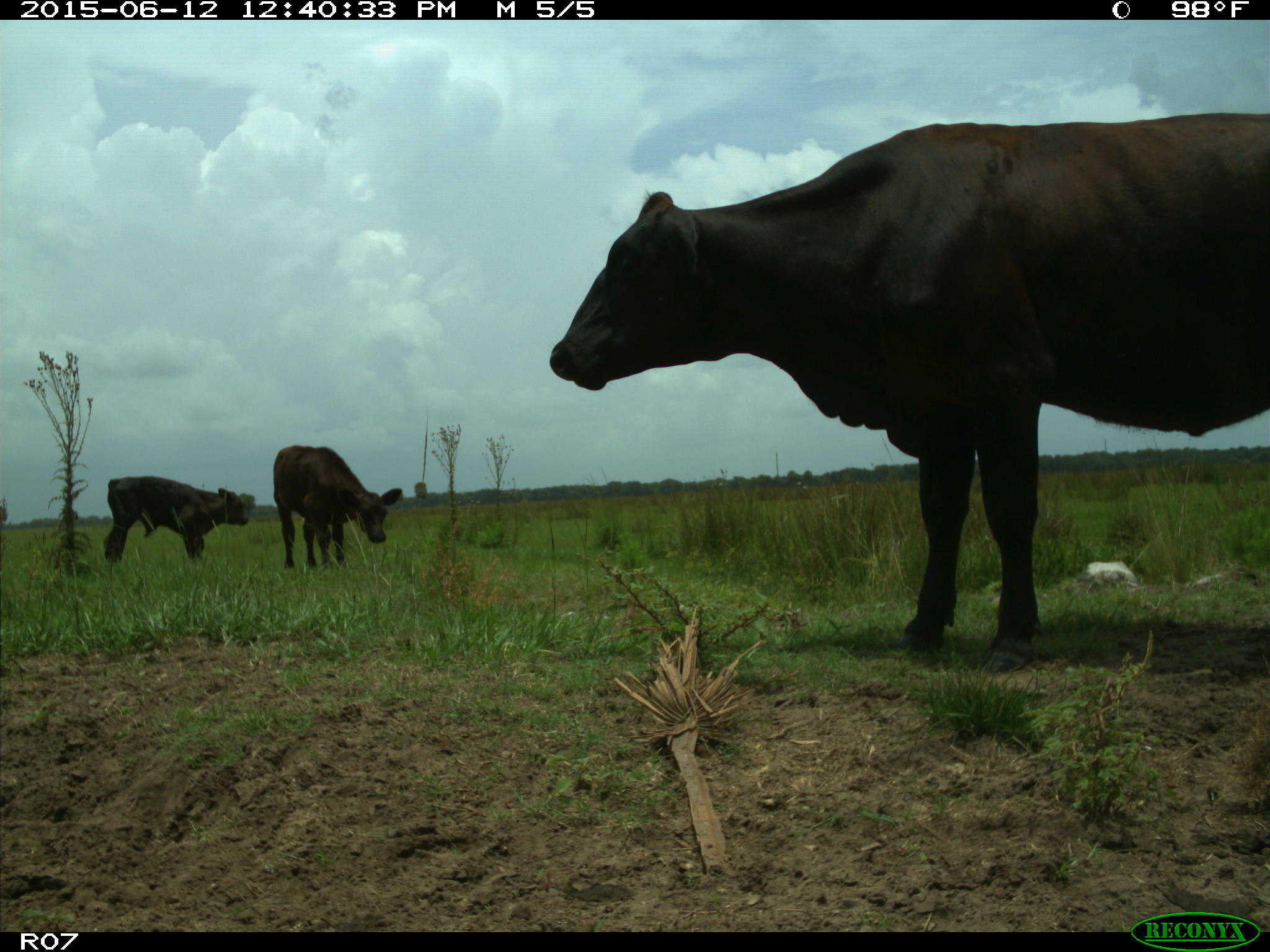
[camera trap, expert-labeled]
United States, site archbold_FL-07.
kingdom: Animalia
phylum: Chordata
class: Mammalia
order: Artiodactyla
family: Bovidae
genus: Bos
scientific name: Bos taurus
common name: domestic cow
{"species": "Bos taurus (domestic cow)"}